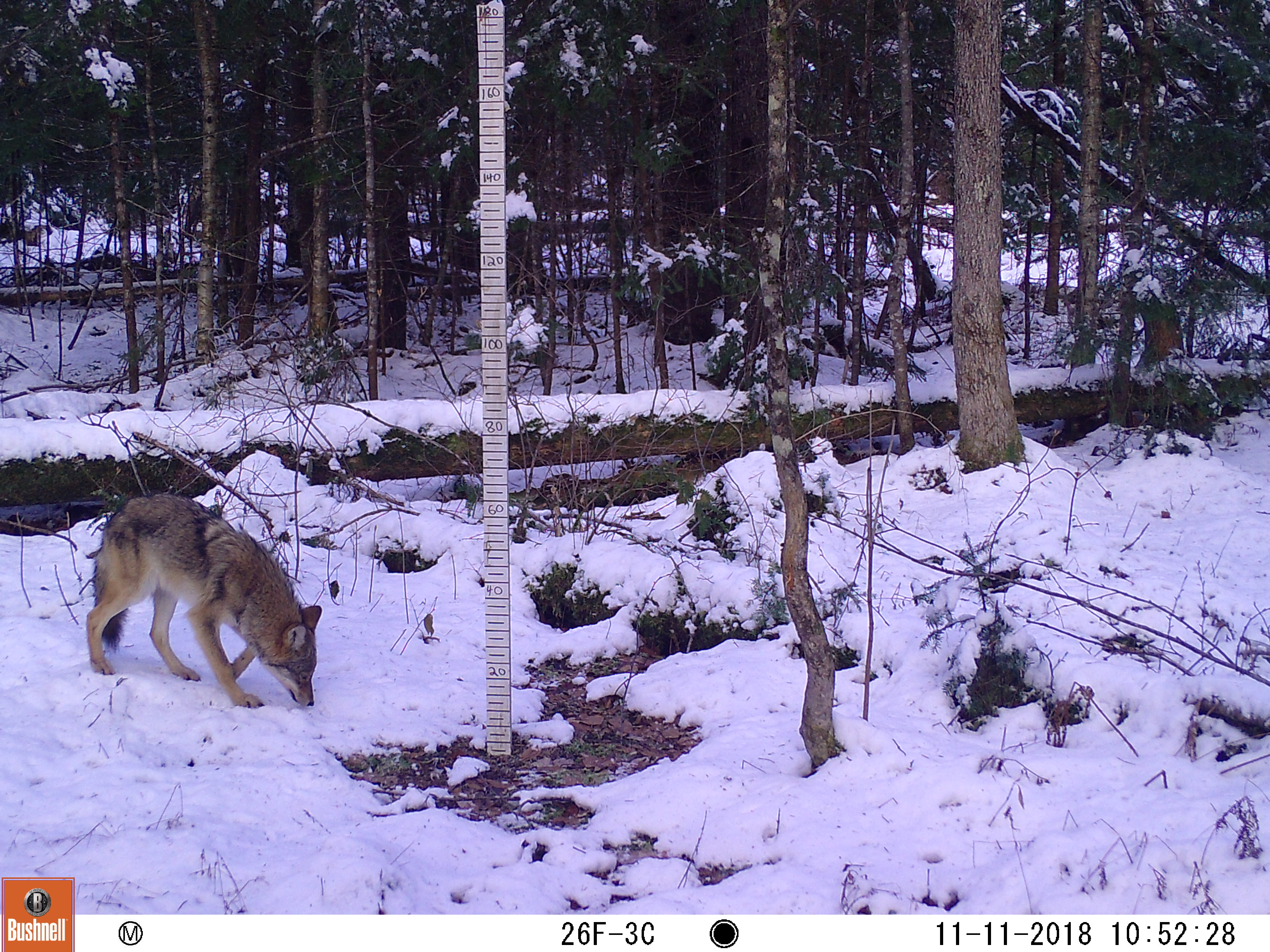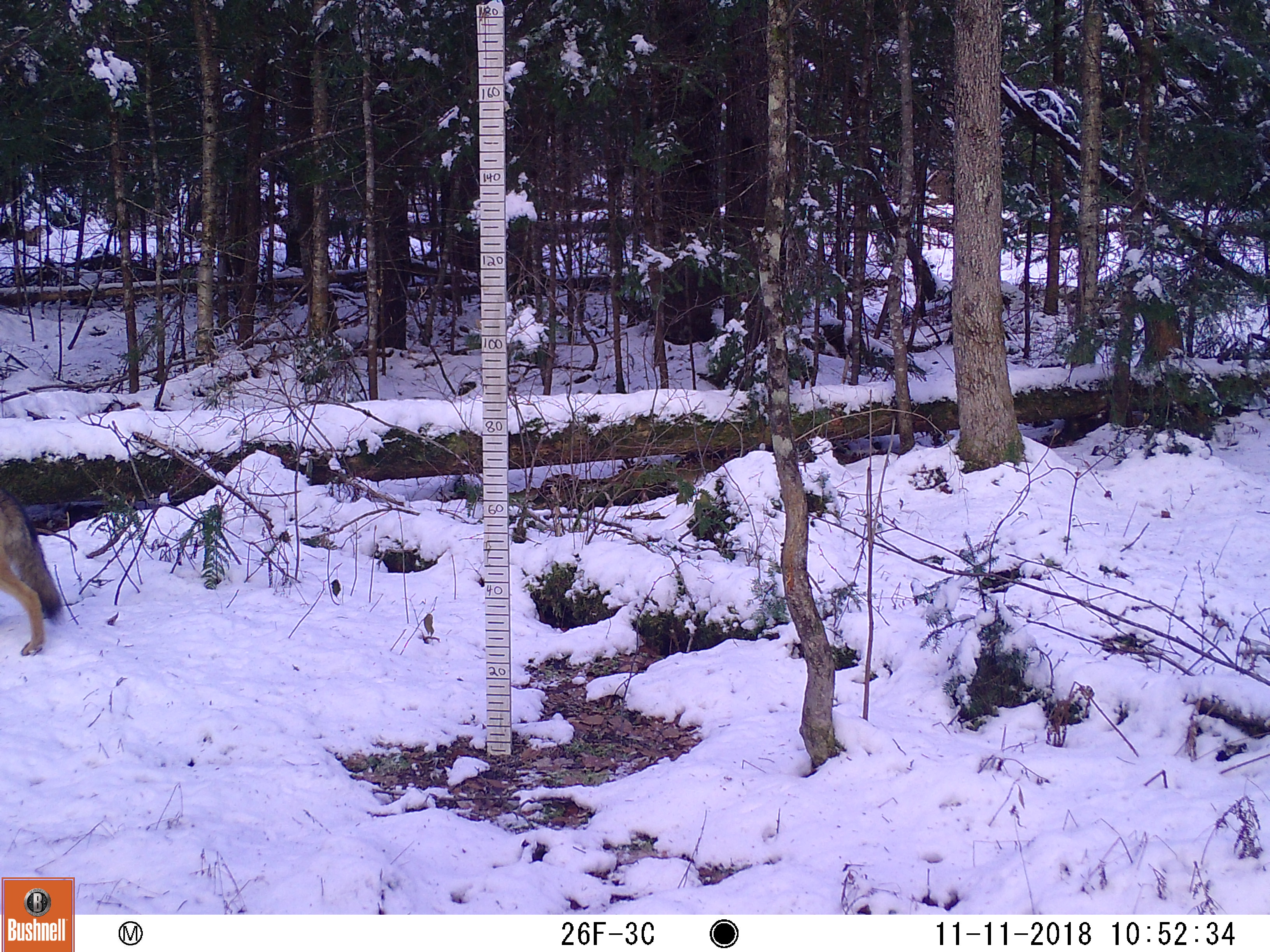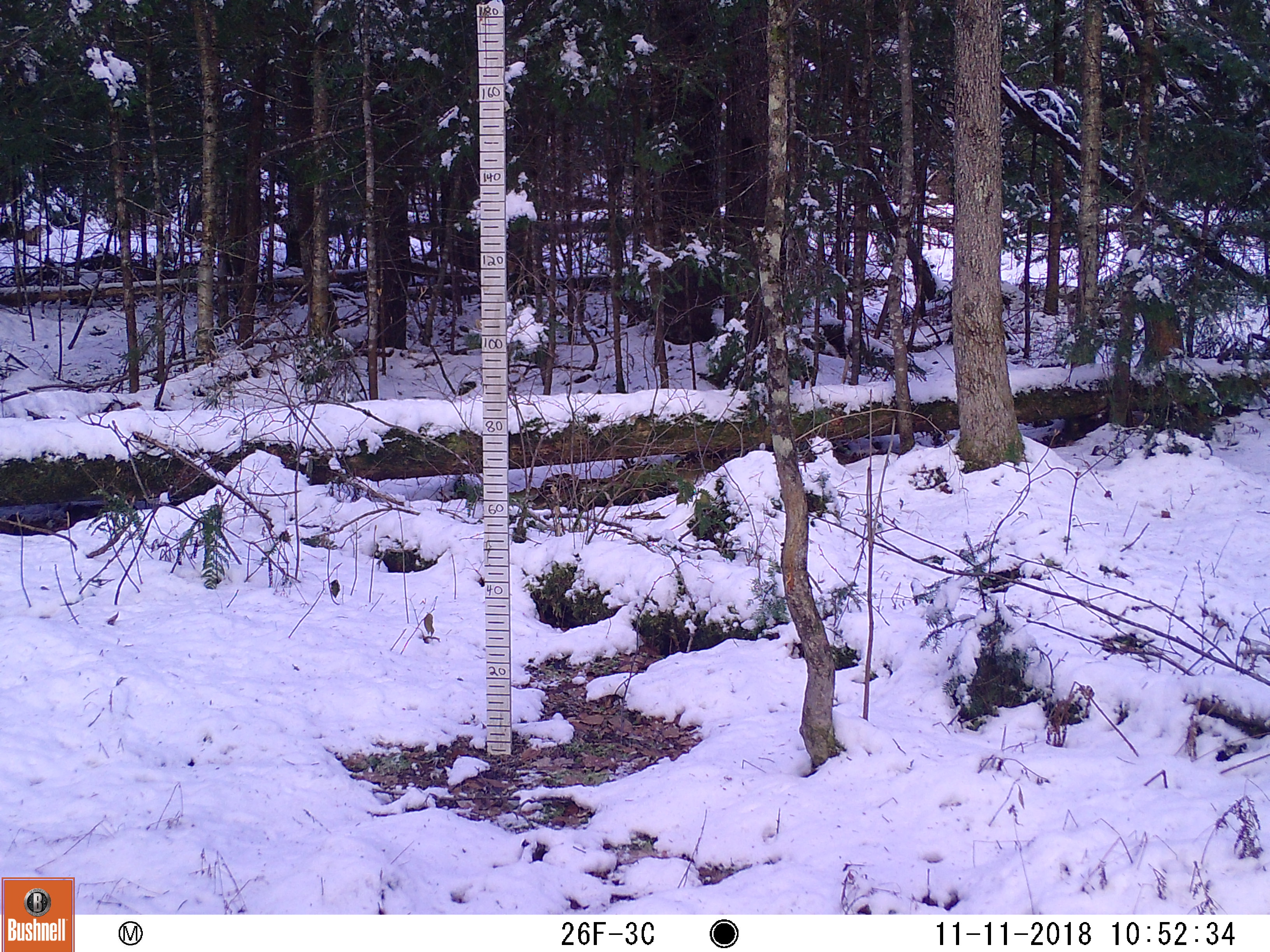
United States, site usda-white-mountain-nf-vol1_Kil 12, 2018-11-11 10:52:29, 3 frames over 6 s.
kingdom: Animalia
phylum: Chordata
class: Mammalia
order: Carnivora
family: Canidae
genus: Canis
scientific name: Canis latrans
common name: coyote